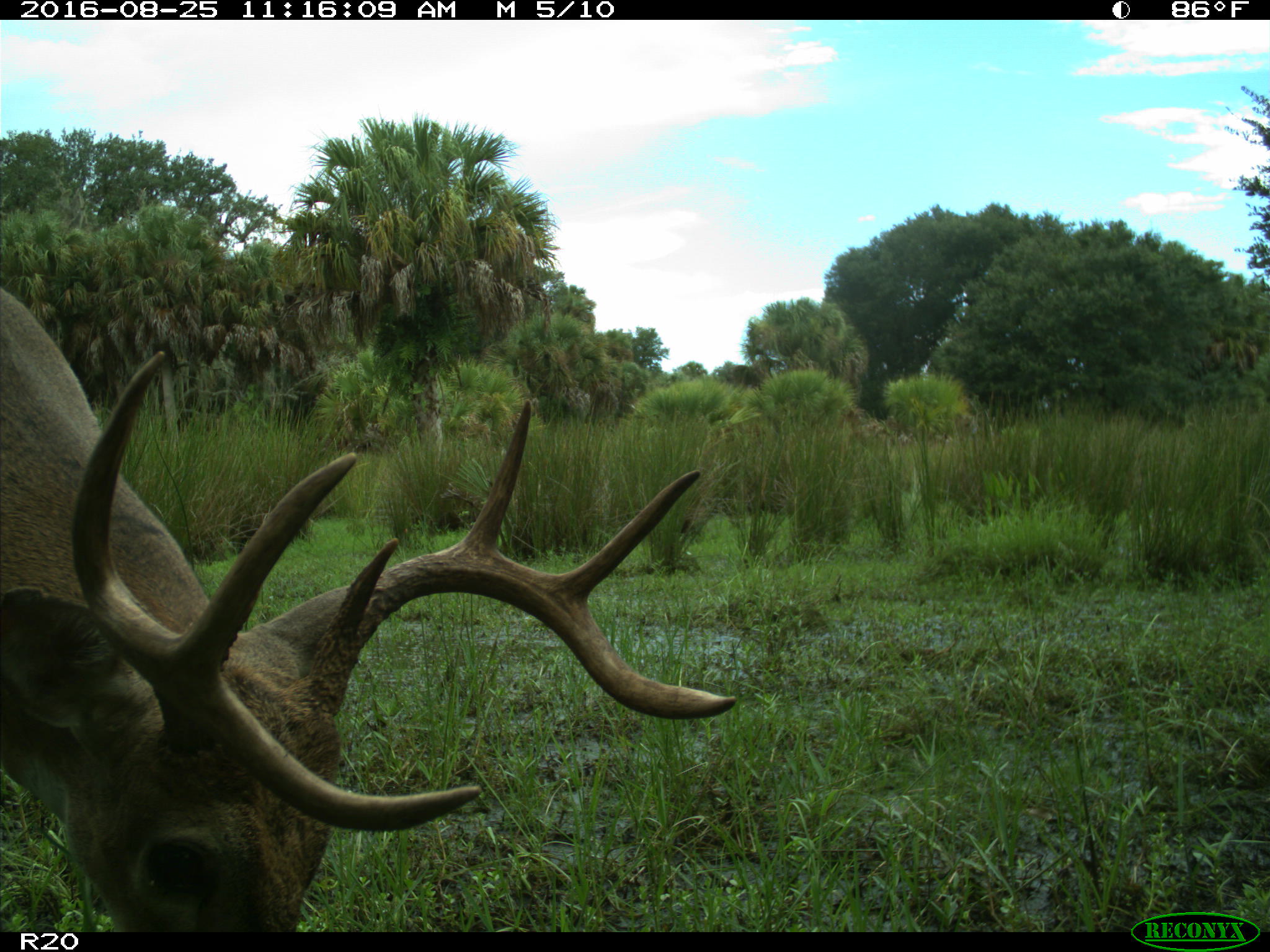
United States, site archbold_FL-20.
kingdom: Animalia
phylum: Chordata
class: Mammalia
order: Artiodactyla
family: Cervidae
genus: Odocoileus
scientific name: Odocoileus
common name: deer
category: unidentified deer